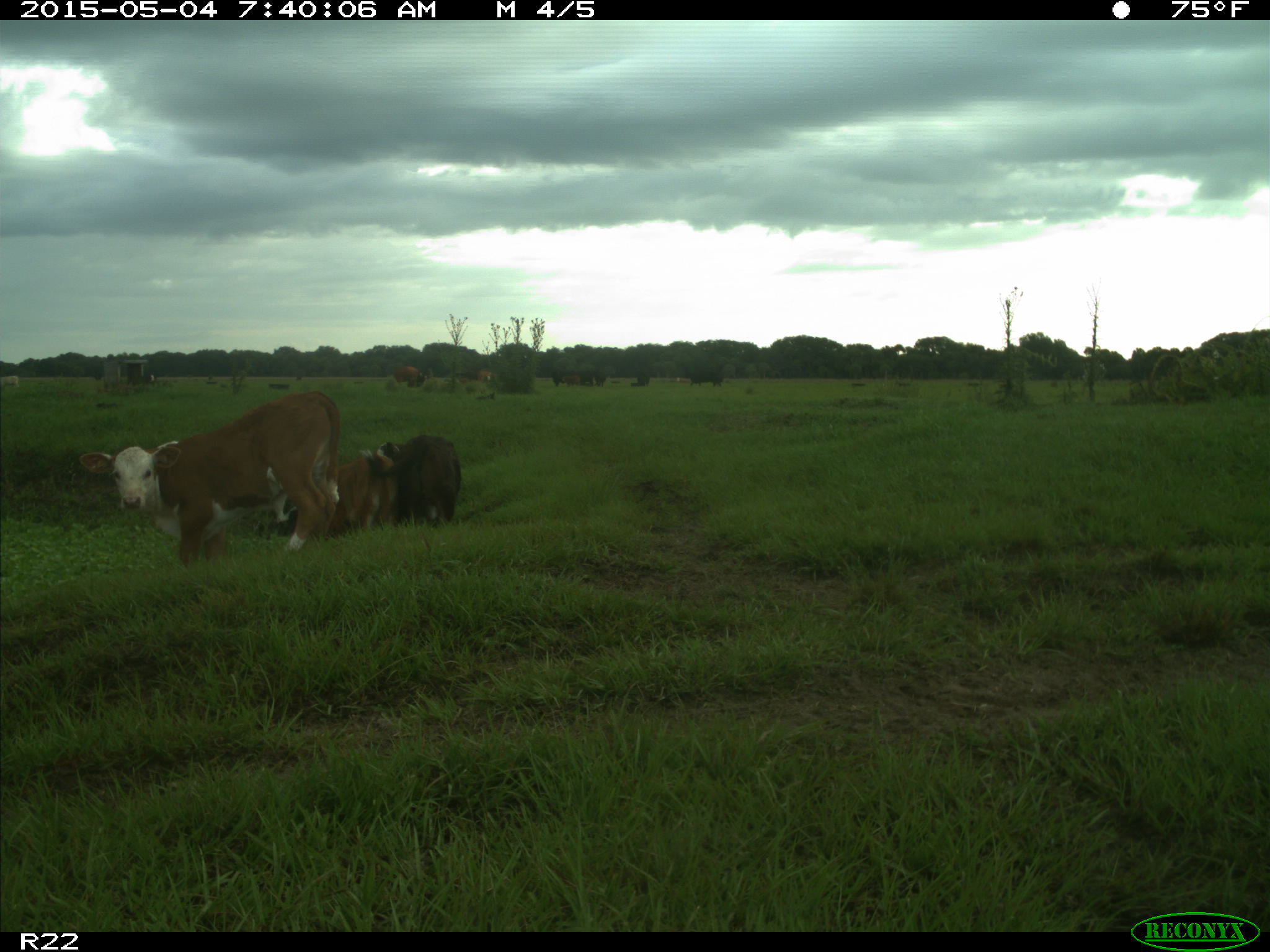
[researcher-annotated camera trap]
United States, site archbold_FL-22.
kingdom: Animalia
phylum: Chordata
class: Mammalia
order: Artiodactyla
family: Bovidae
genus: Bos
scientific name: Bos taurus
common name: domestic cow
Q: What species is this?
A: Bos taurus (domestic cow).